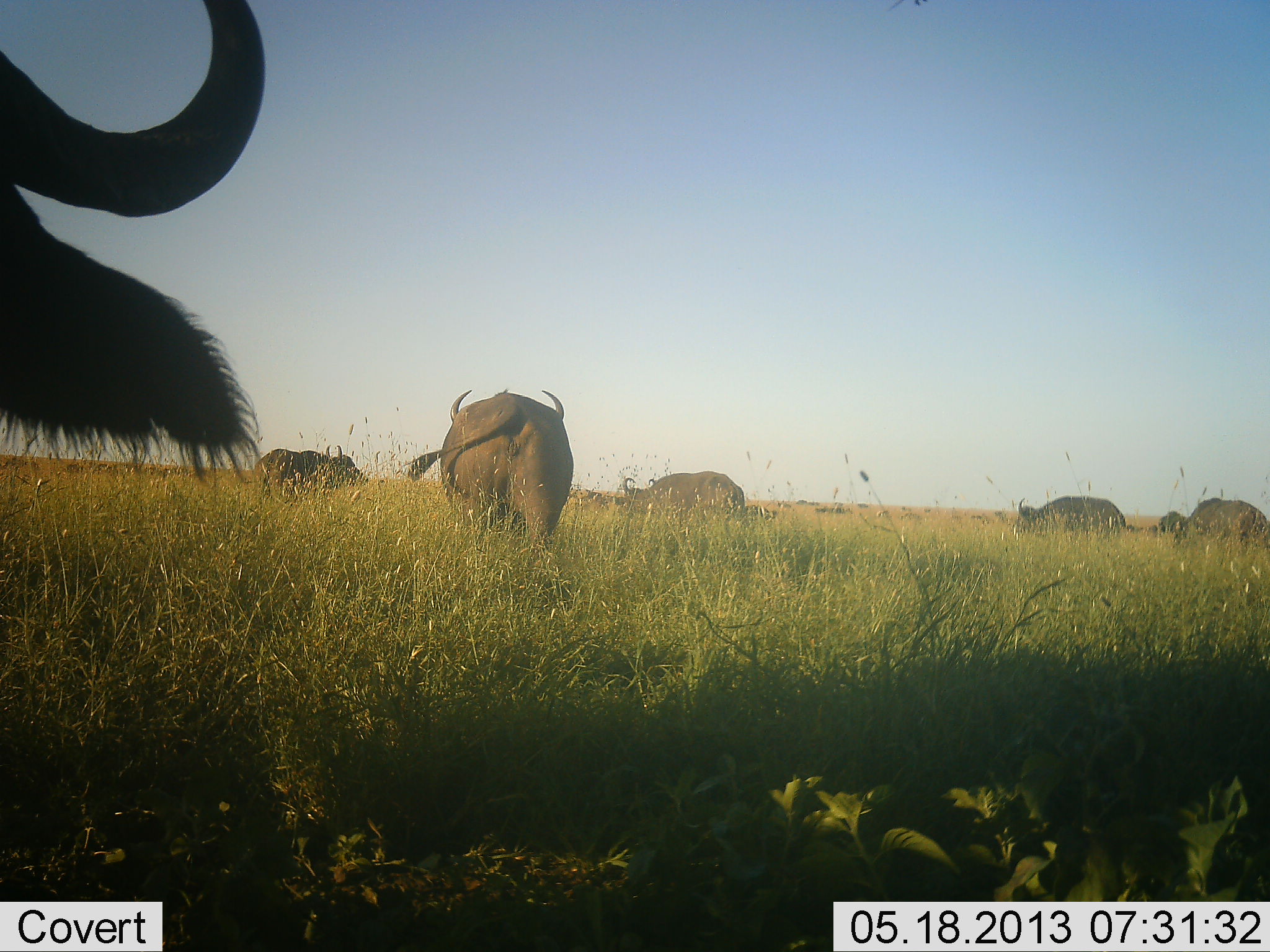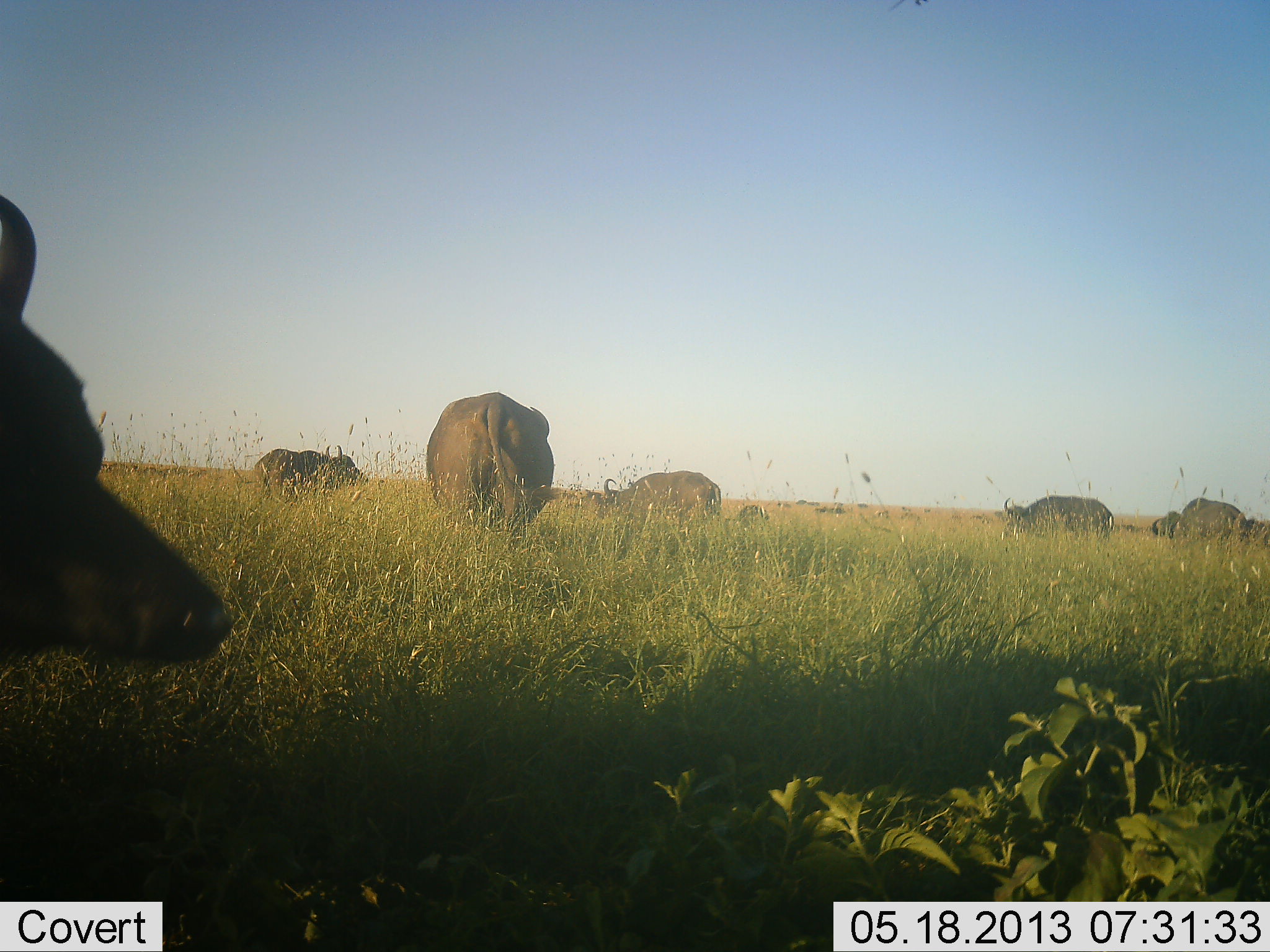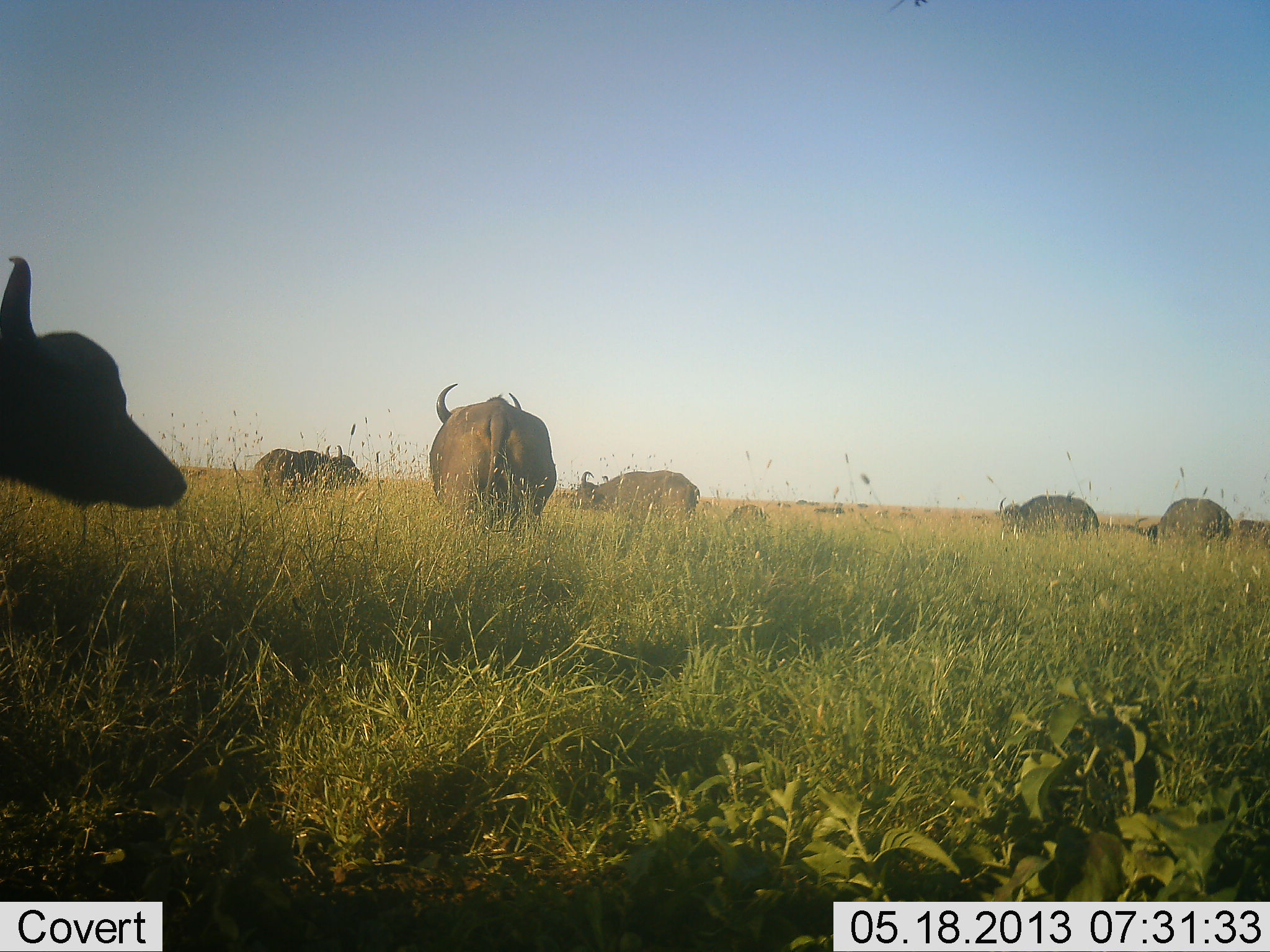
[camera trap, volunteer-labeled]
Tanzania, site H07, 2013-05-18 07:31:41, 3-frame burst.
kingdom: Animalia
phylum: Chordata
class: Mammalia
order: Artiodactyla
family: Bovidae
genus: Syncerus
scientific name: Syncerus caffer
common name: cape buffalo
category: buffalo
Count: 8.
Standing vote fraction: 64%.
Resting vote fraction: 0%.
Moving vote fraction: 57%.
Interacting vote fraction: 0%.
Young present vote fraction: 14%.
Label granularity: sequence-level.